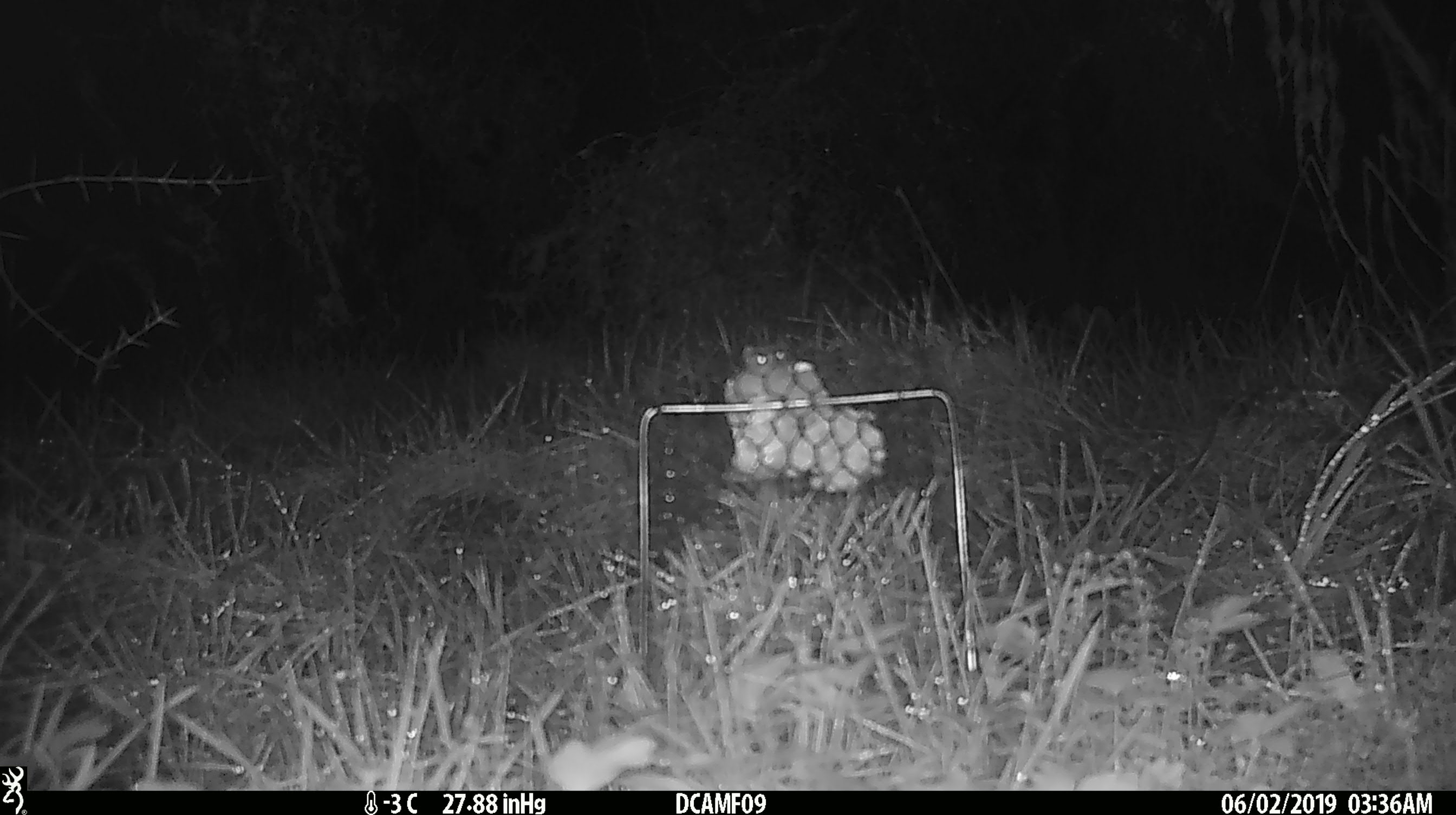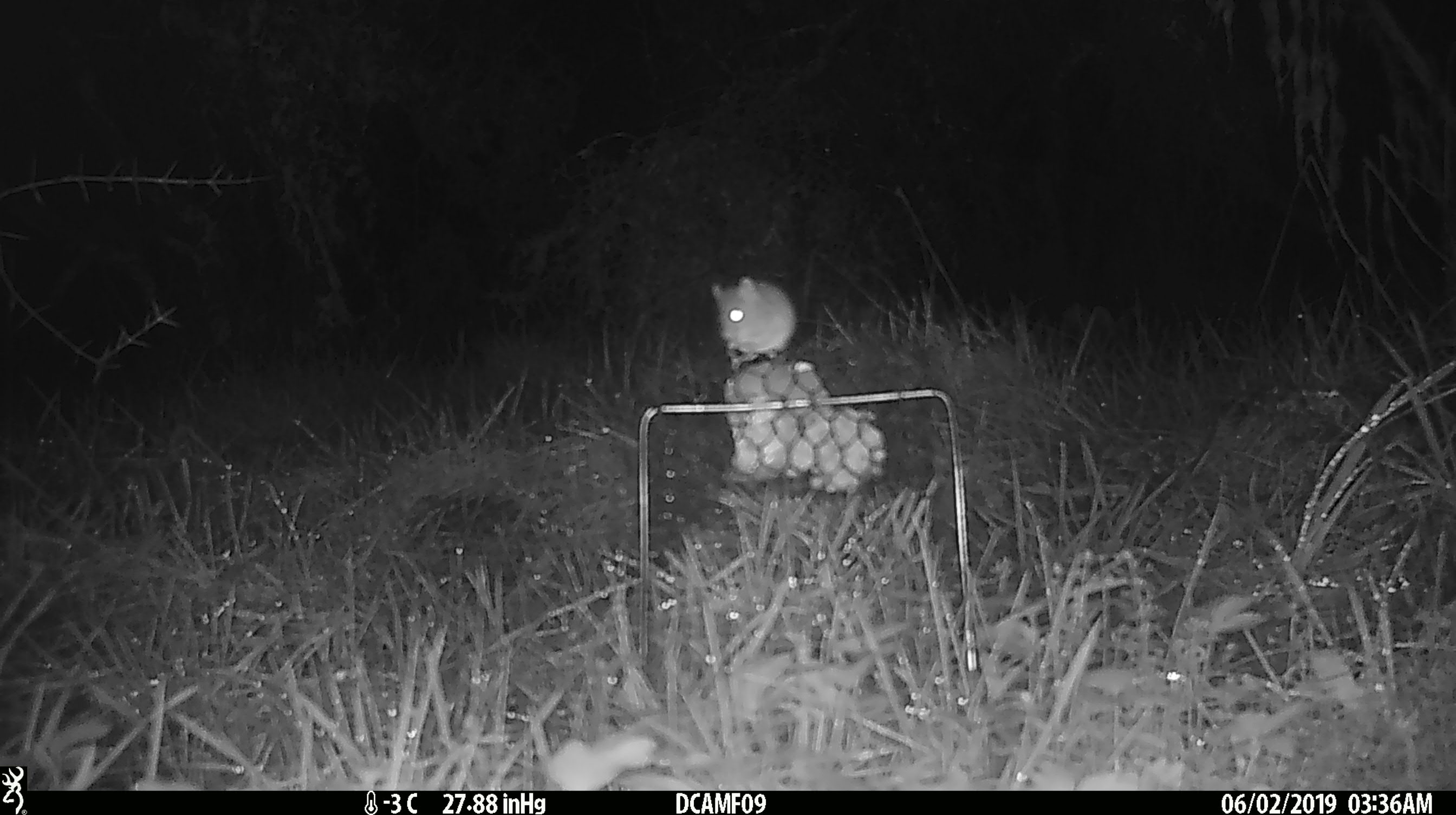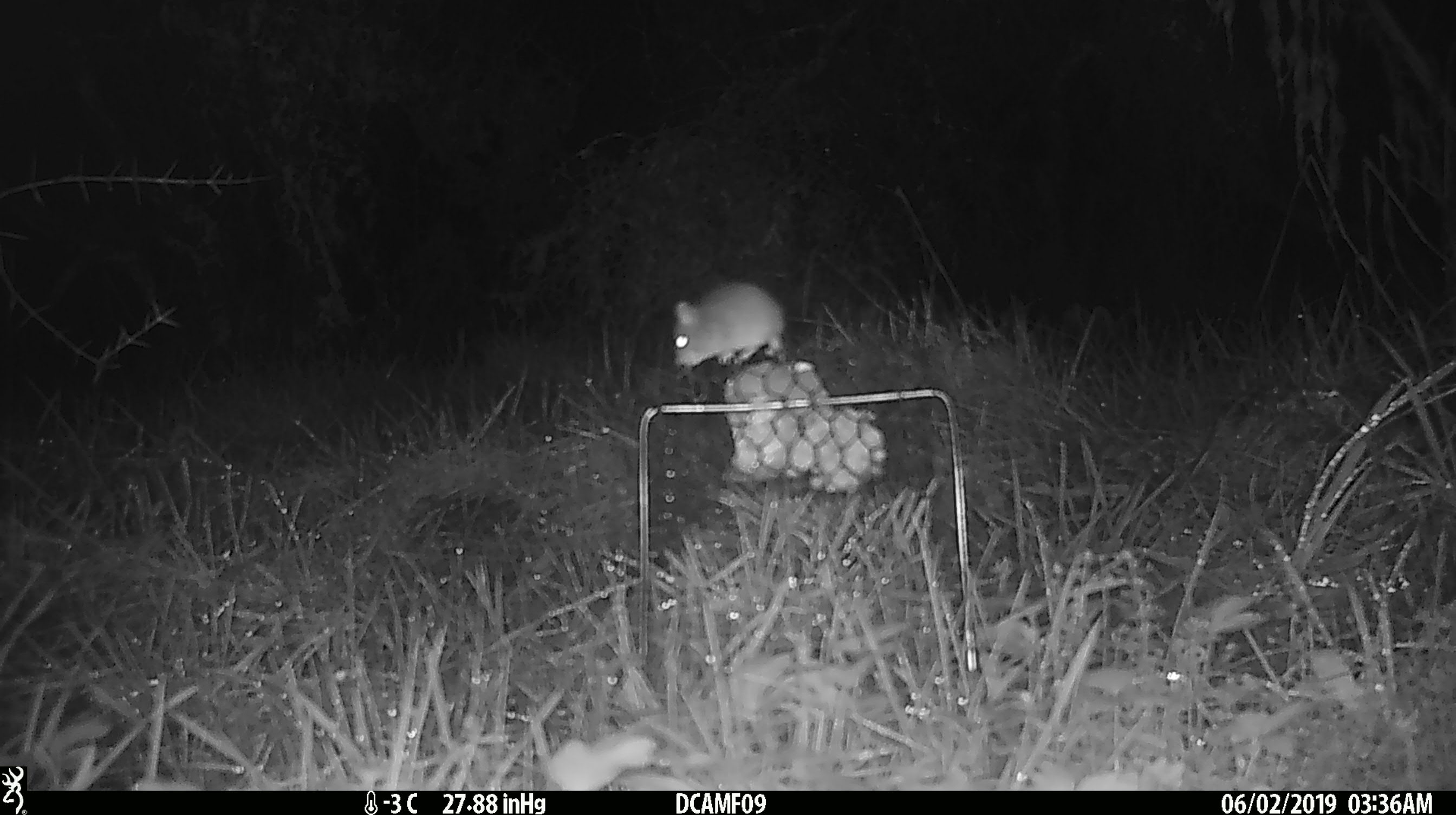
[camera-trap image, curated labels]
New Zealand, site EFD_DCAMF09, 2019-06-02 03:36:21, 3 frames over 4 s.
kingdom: Animalia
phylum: Chordata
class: Mammalia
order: Rodentia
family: Muridae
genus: Mus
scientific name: Mus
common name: mouse